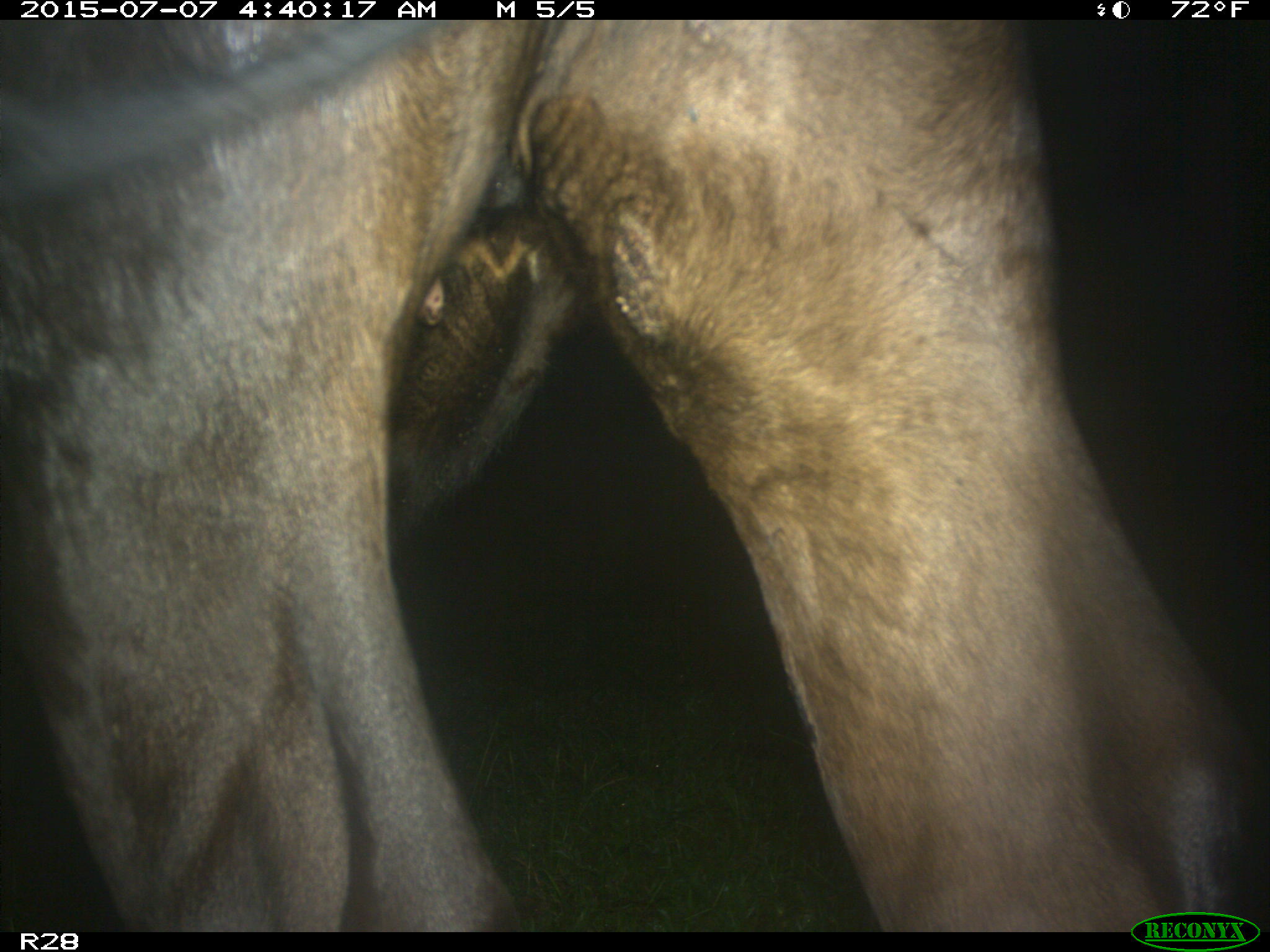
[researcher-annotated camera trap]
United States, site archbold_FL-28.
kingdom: Animalia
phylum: Chordata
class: Mammalia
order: Artiodactyla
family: Bovidae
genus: Bos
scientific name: Bos taurus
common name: domestic cow